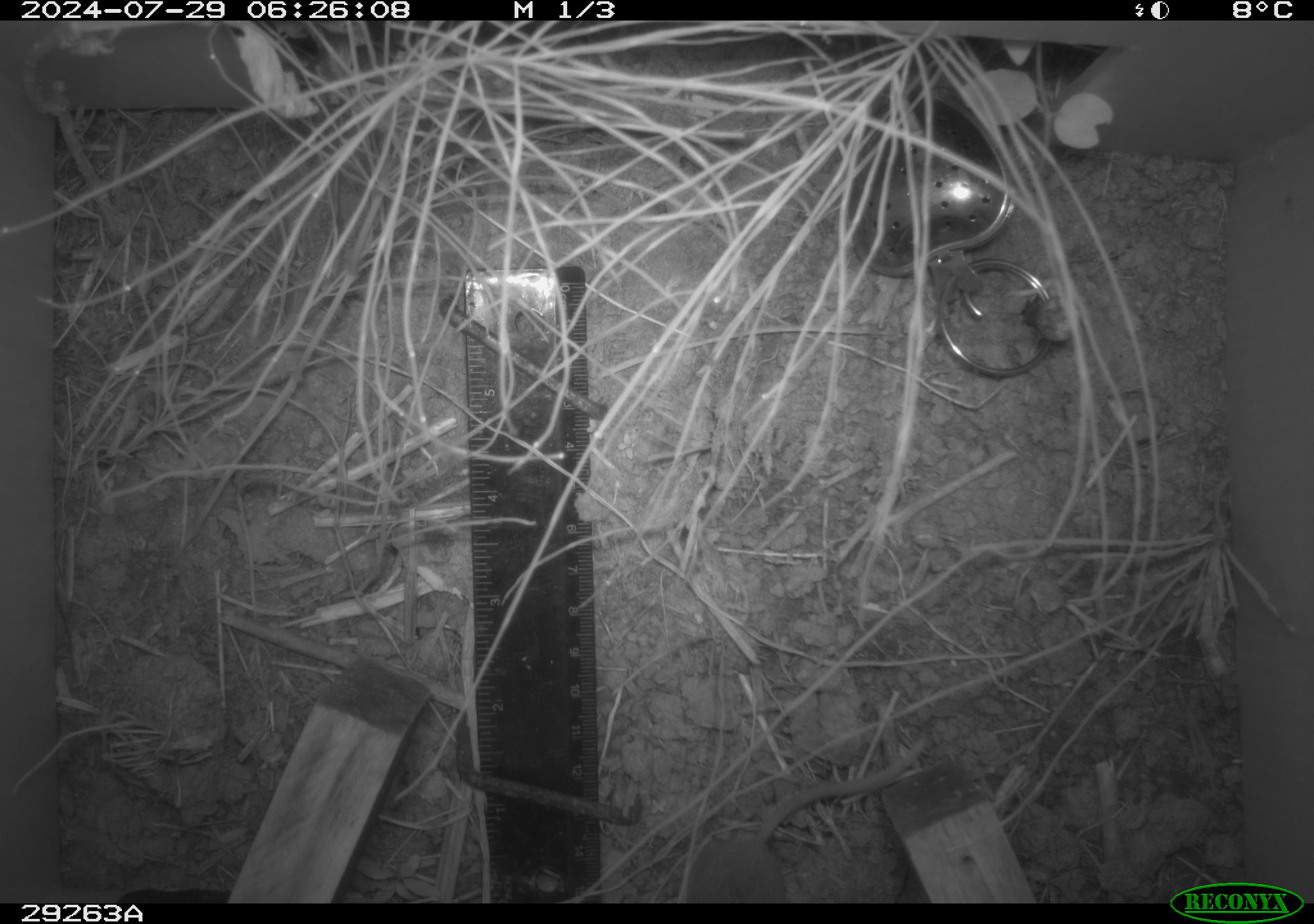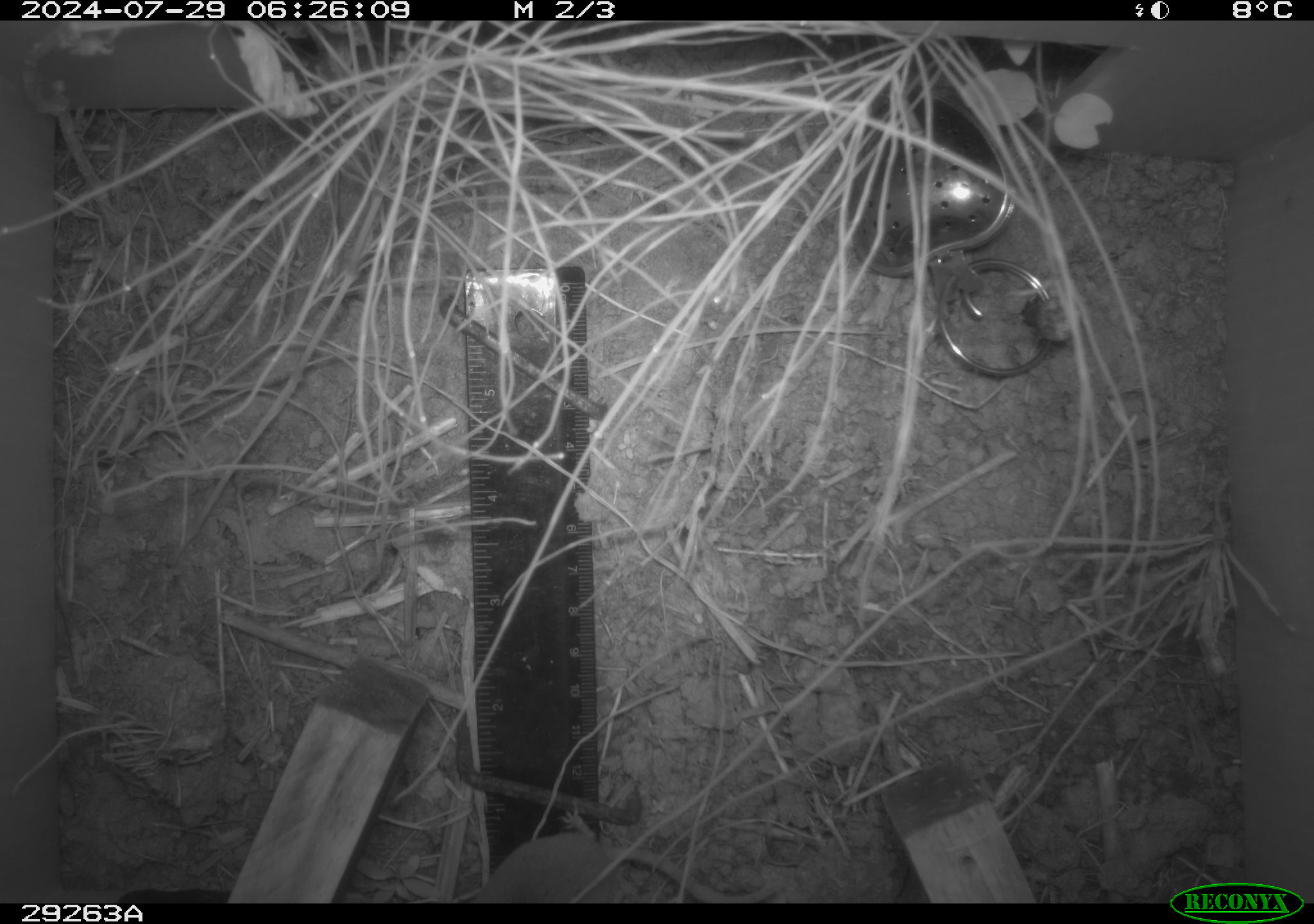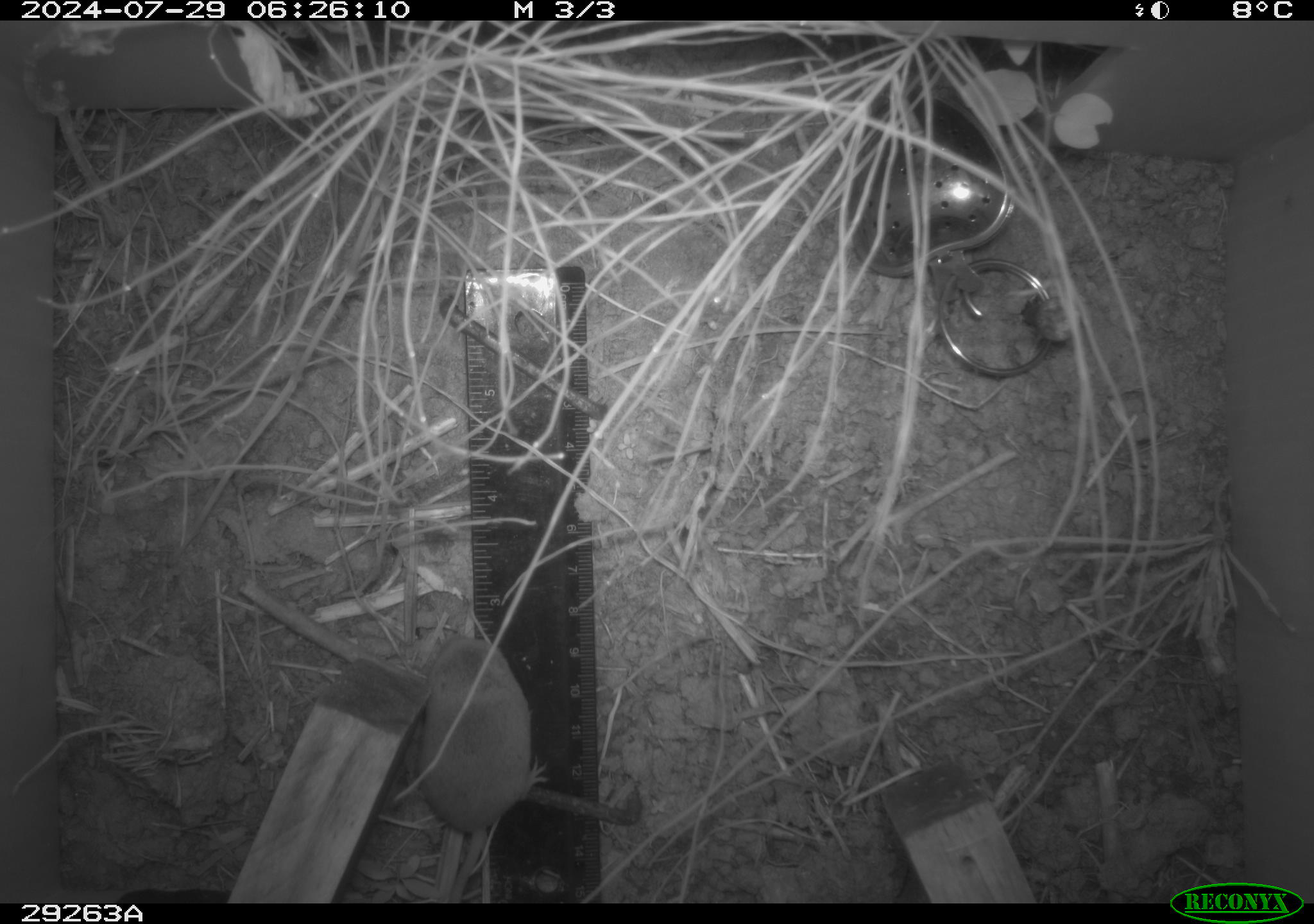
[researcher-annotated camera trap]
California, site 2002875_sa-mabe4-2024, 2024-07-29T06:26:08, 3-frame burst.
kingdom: Animalia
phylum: Chordata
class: Mammalia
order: Eulipotyphla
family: Soricidae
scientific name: Soricidae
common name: shrews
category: soricidae family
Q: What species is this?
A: Soricidae family (shrews) (Soricidae).